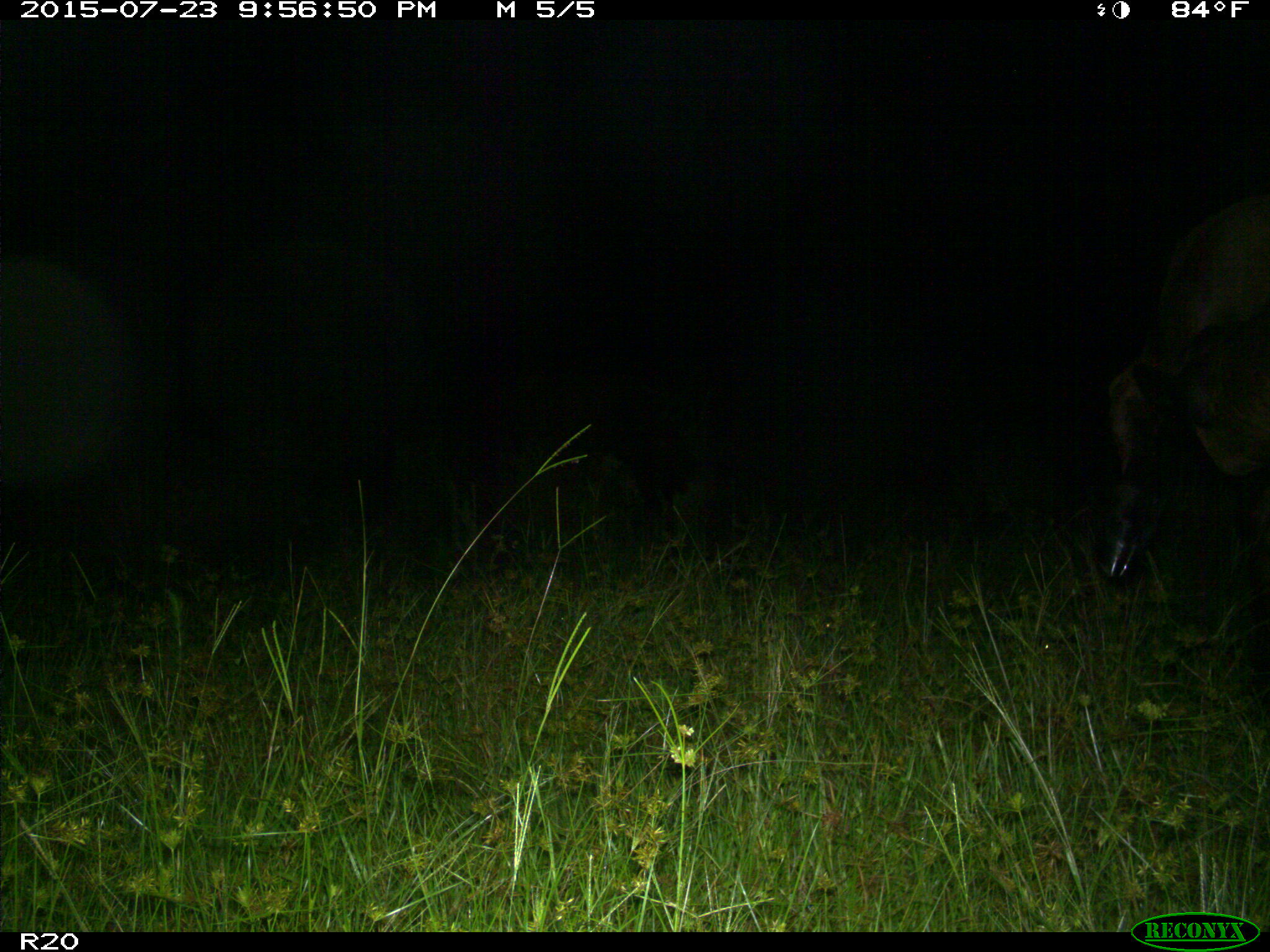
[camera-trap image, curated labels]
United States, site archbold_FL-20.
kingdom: Animalia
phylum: Chordata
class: Mammalia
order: Artiodactyla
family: Bovidae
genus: Bos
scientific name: Bos taurus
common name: domestic cow